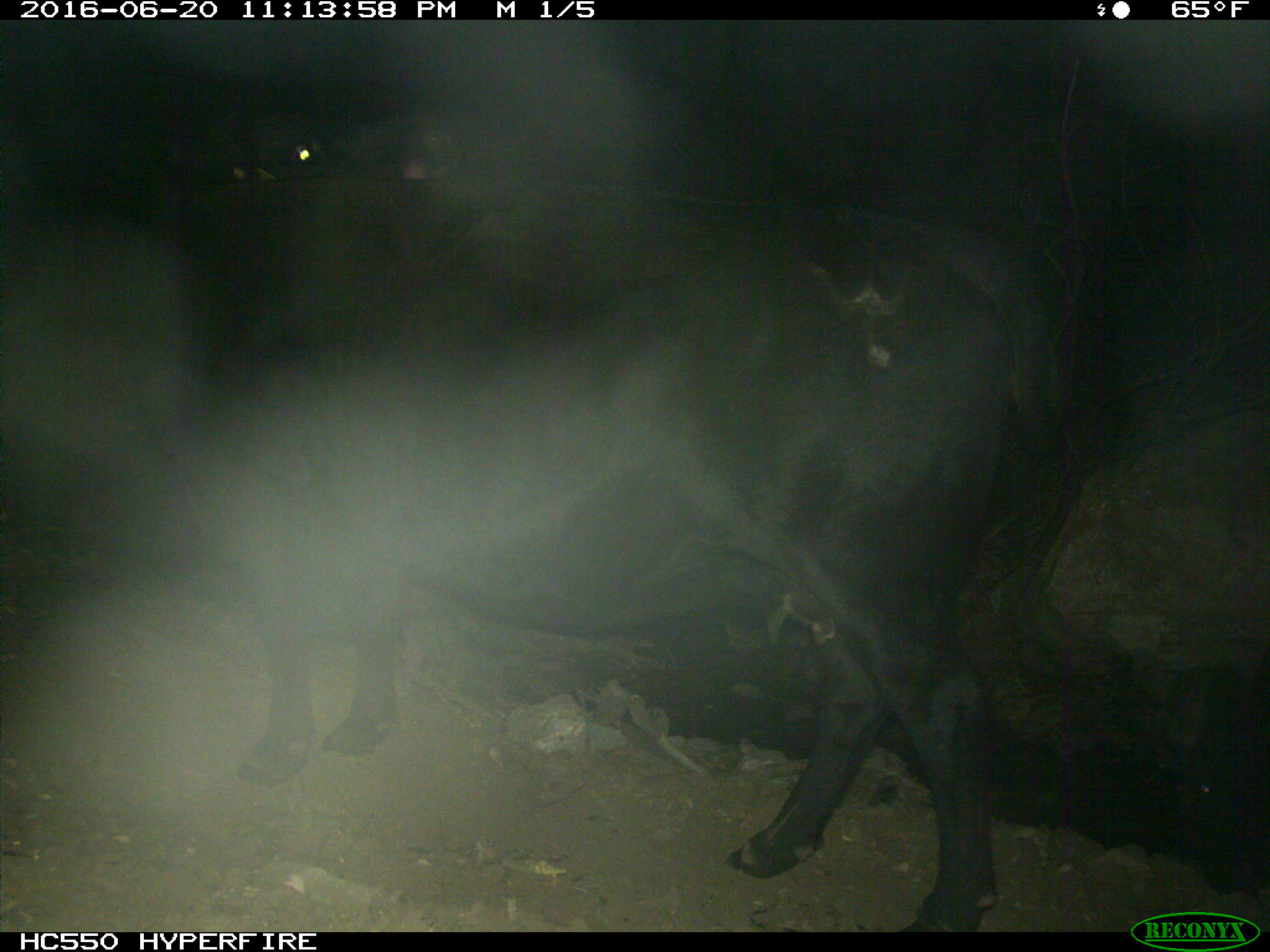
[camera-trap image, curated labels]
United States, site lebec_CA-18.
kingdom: Animalia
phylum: Chordata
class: Mammalia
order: Artiodactyla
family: Bovidae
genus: Bos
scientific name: Bos taurus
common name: domestic cow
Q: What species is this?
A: Bos taurus (domestic cow).